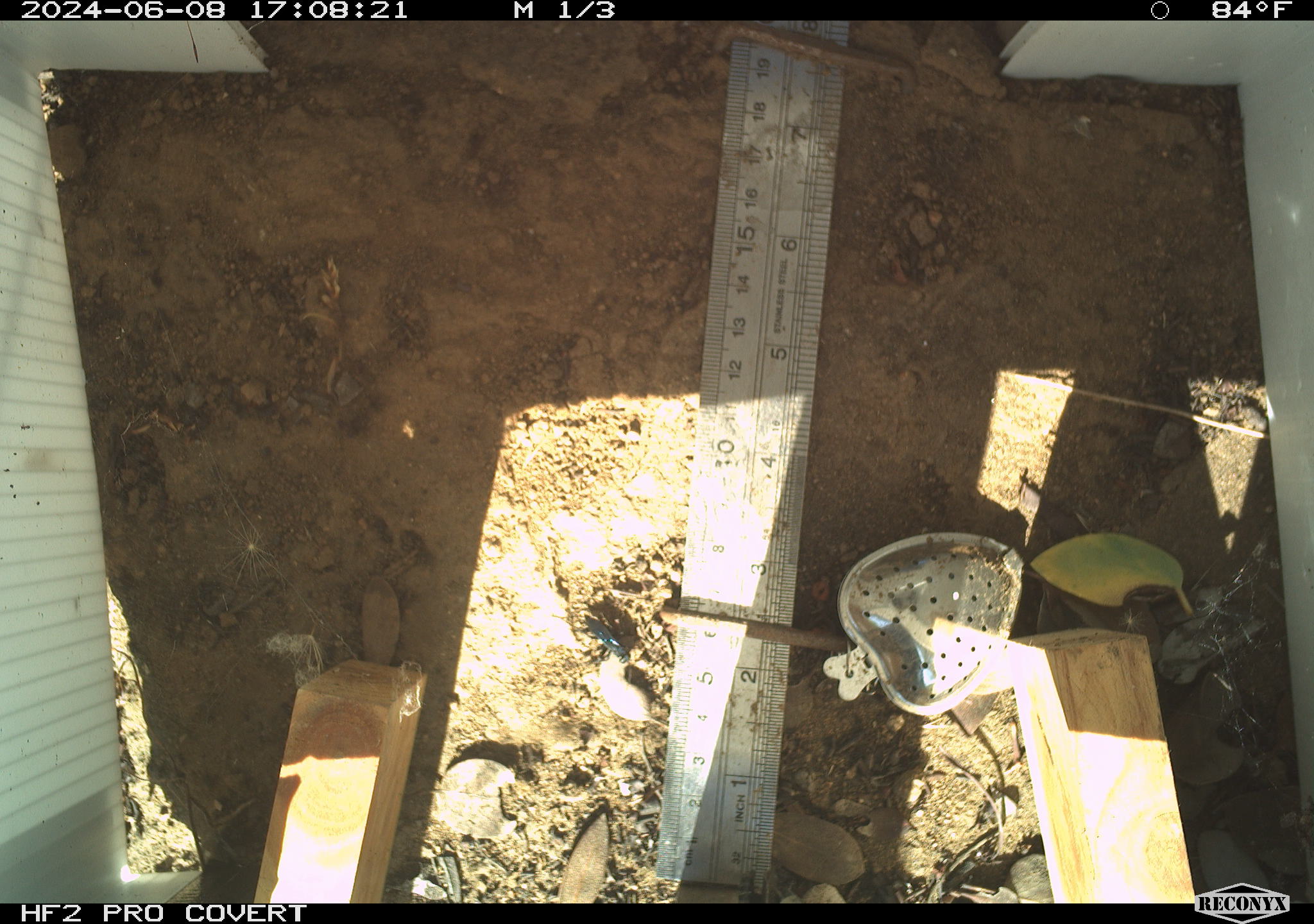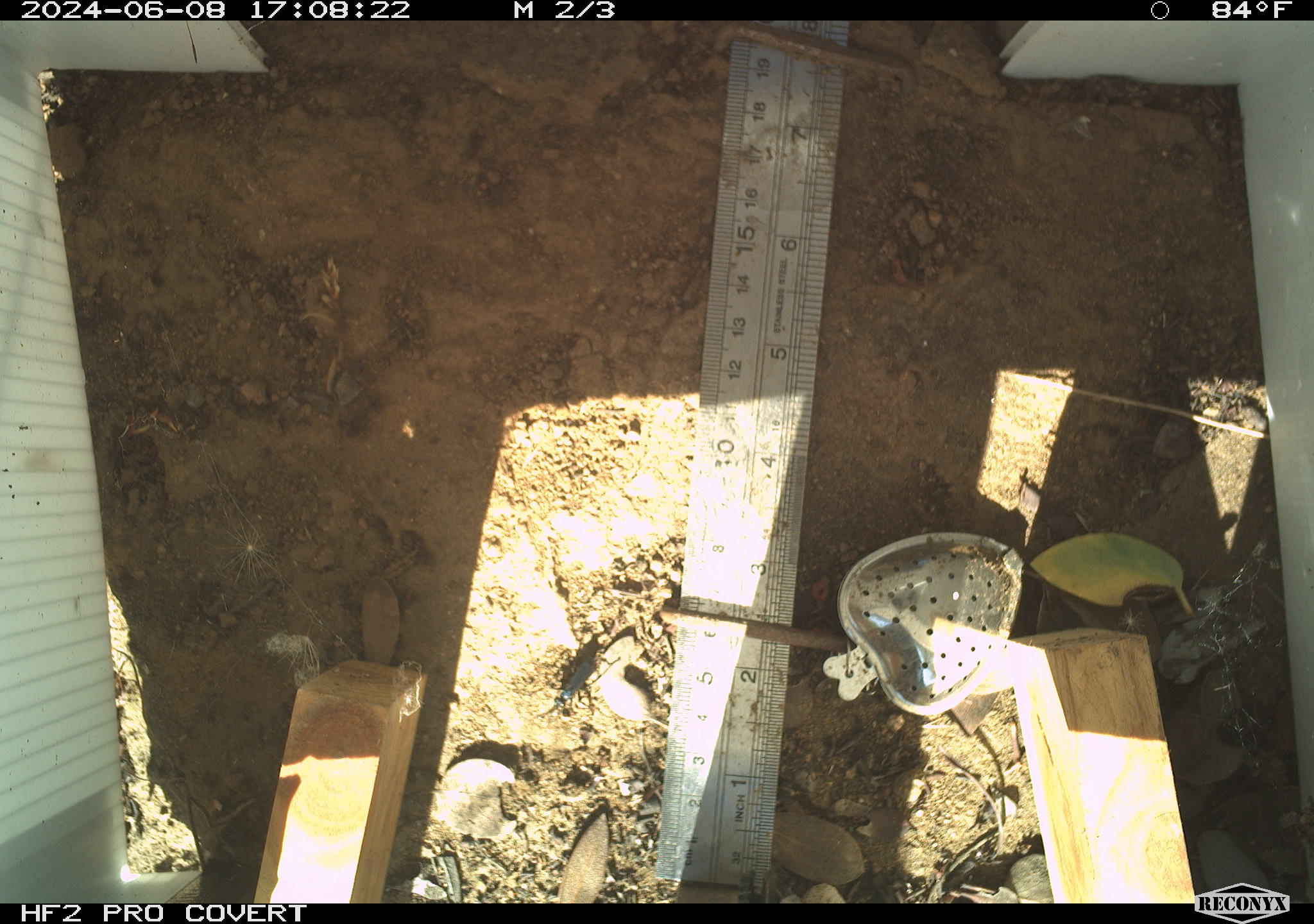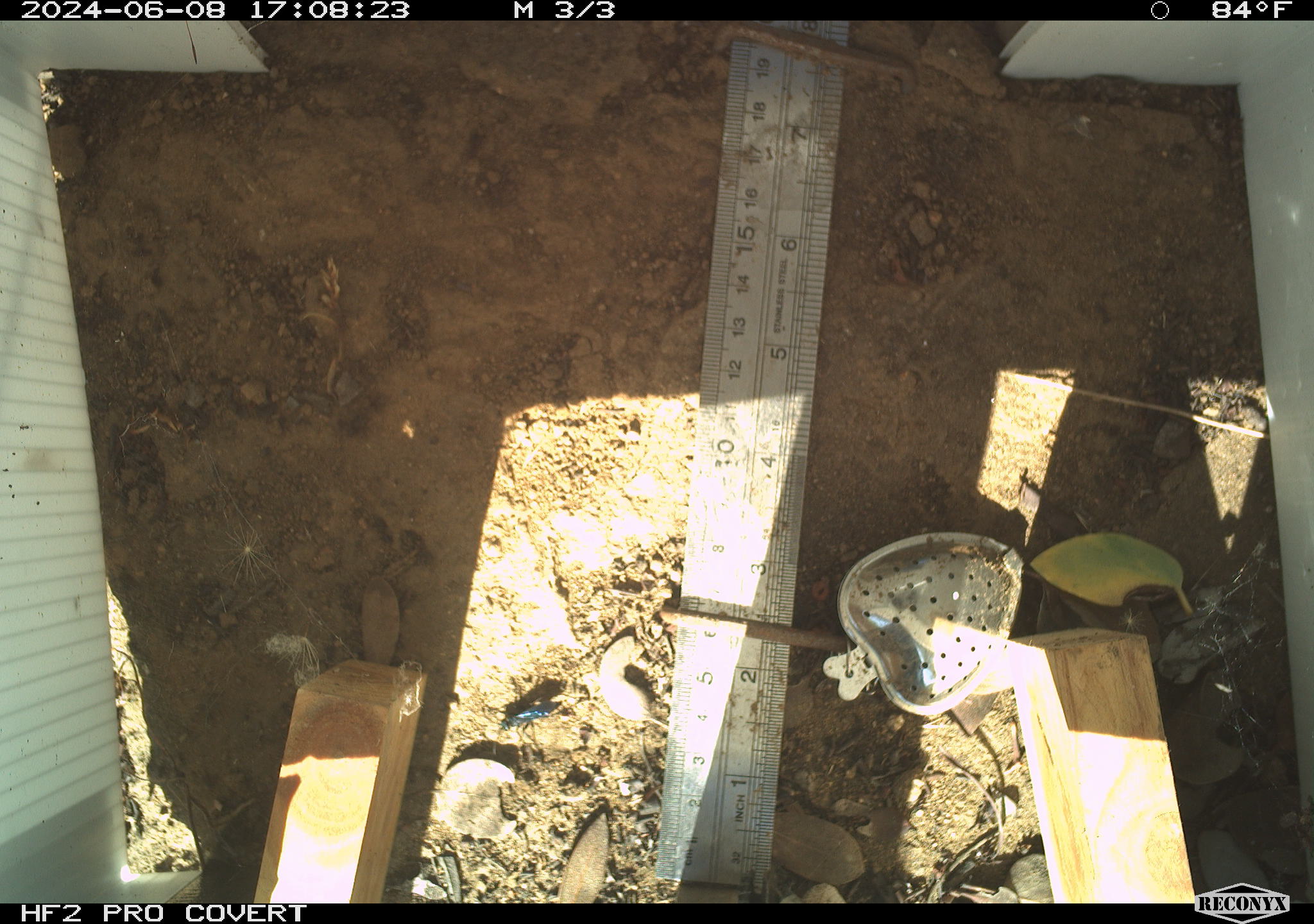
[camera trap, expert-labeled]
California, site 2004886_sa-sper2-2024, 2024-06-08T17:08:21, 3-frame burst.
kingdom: Animalia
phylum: Arthropoda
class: Insecta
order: Hymenoptera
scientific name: Hymenoptera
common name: ants, bees, wasps, and sawflies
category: hymenoptera order